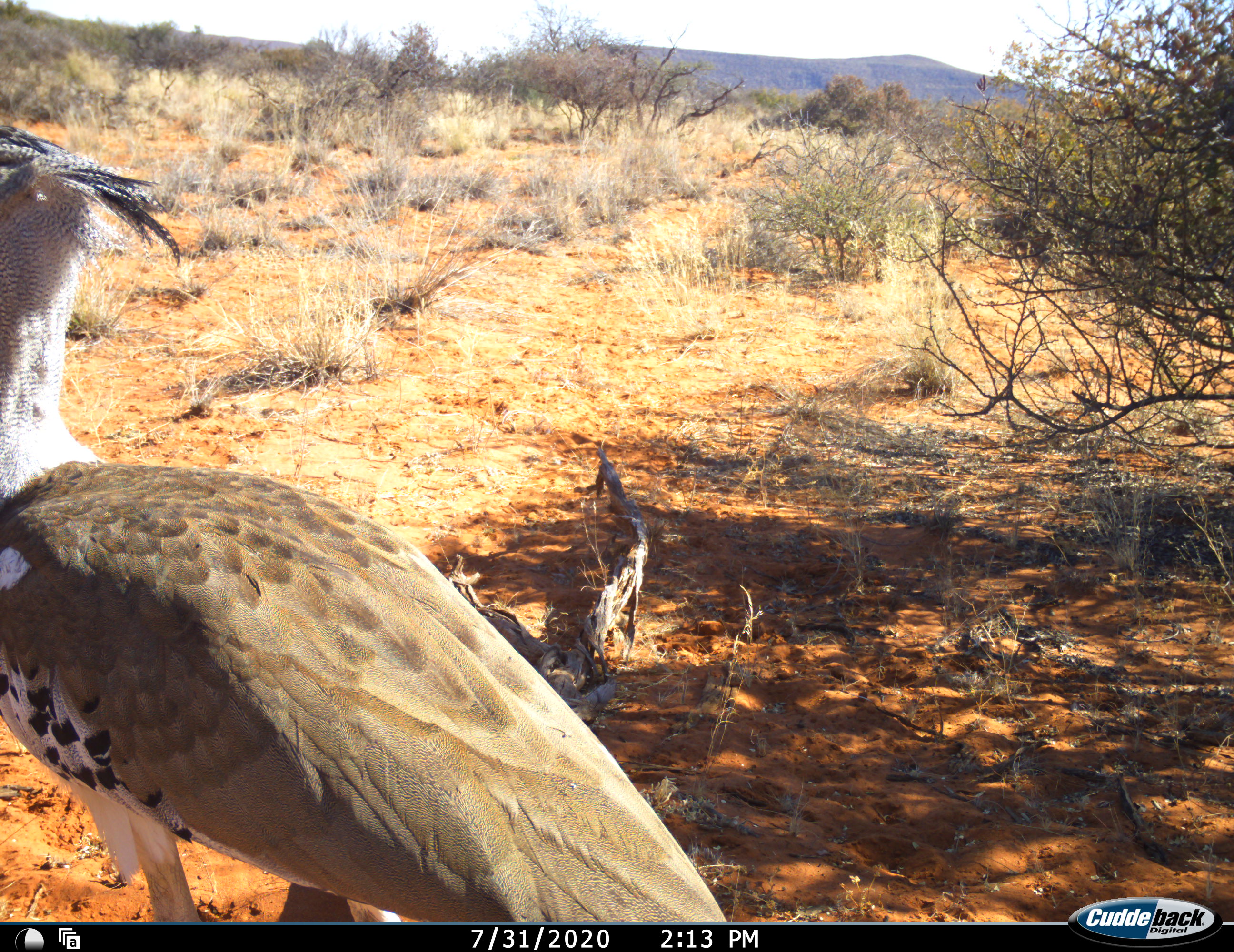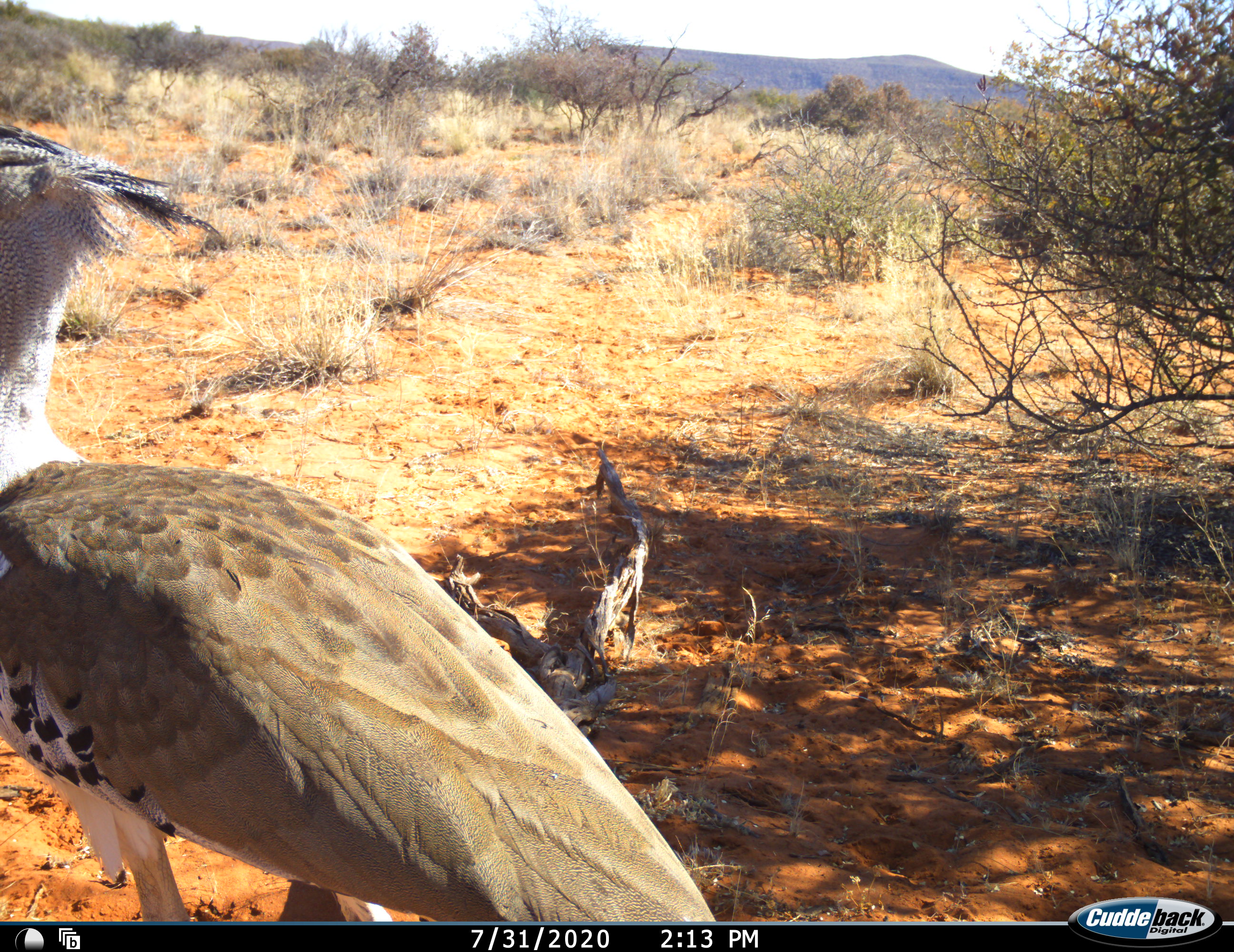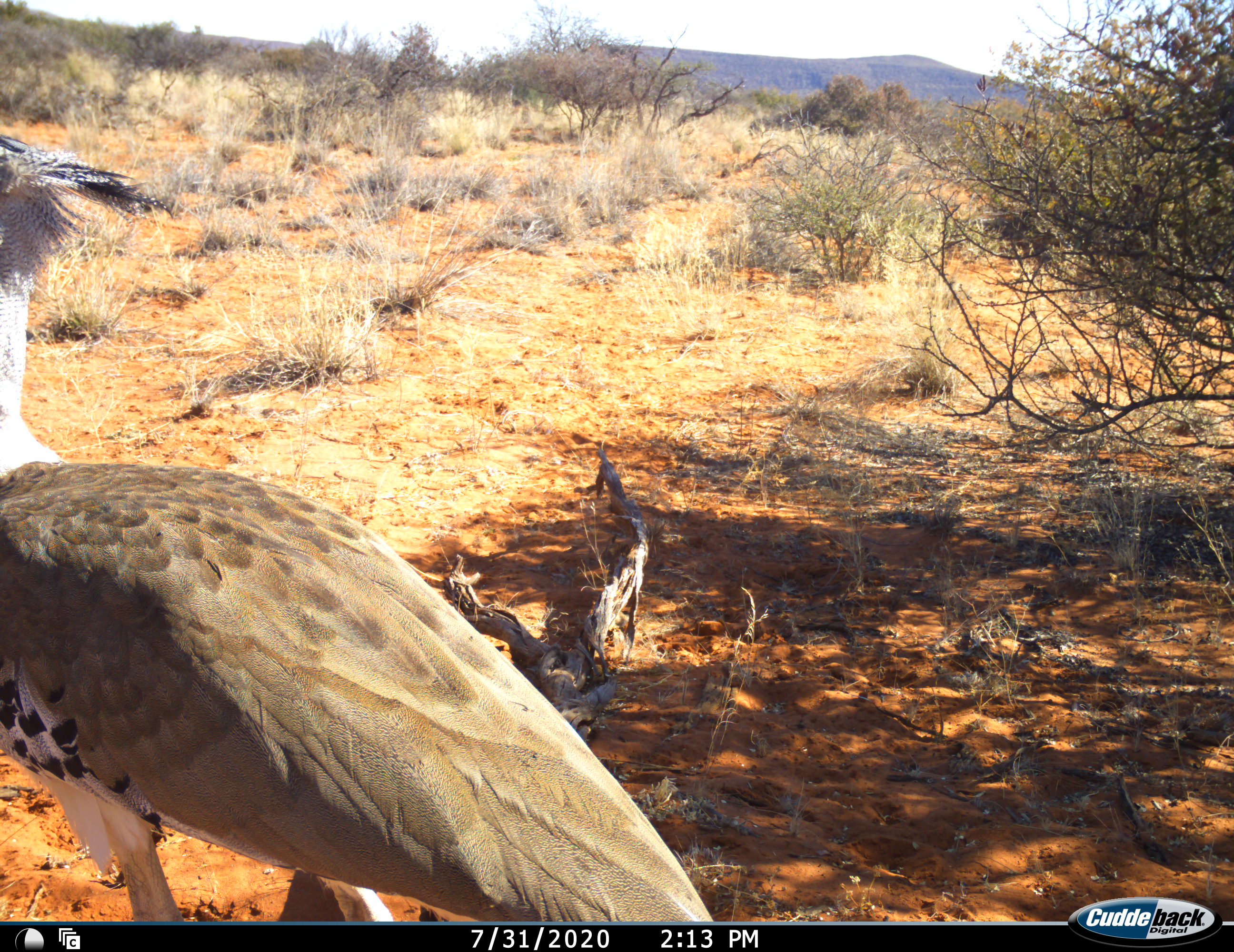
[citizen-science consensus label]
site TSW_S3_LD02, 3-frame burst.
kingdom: Animalia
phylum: Chordata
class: Aves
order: Otidiformes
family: Otididae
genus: Ardeotis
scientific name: Ardeotis kori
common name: kori bustard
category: bustardkori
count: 1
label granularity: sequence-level